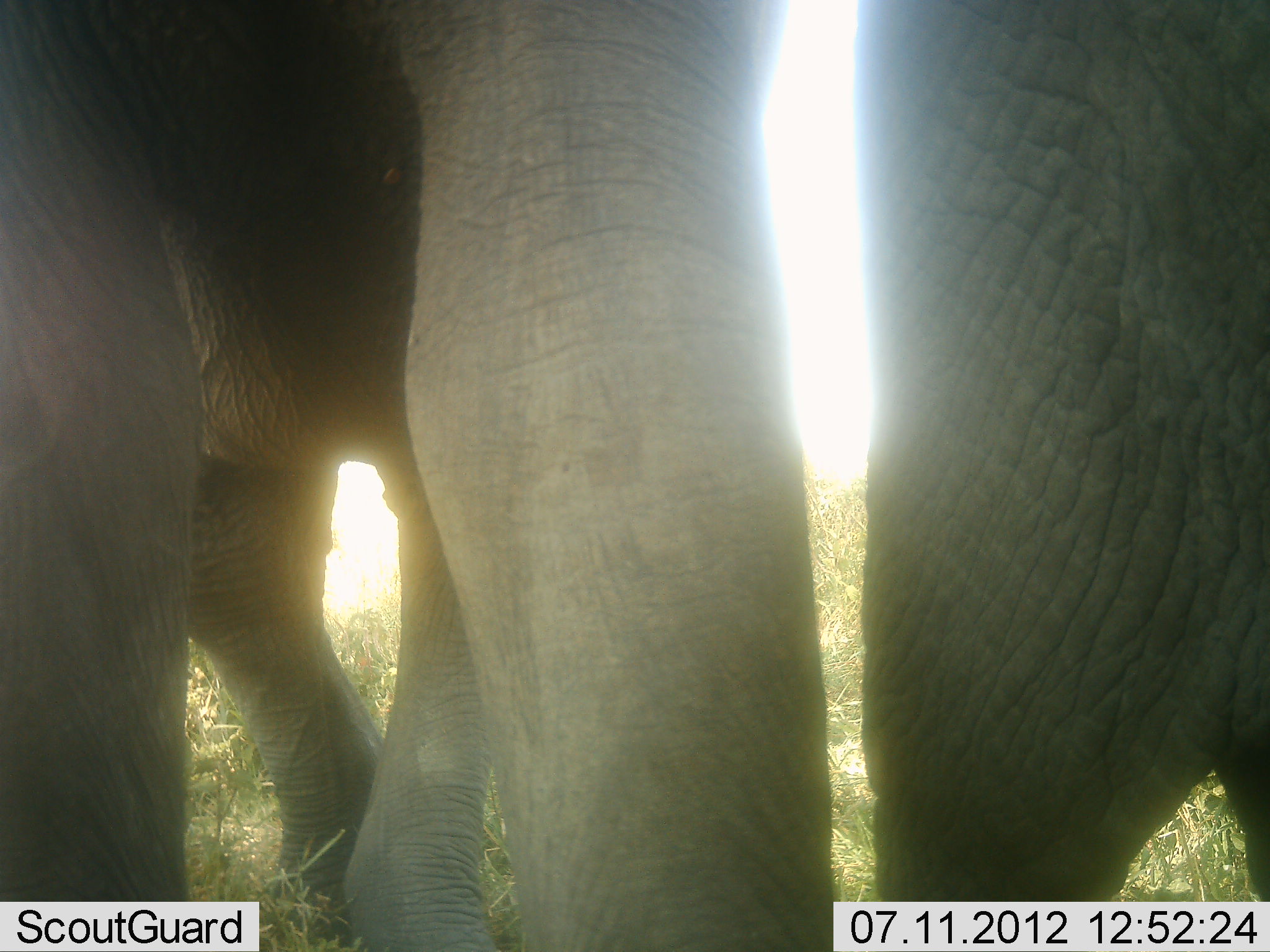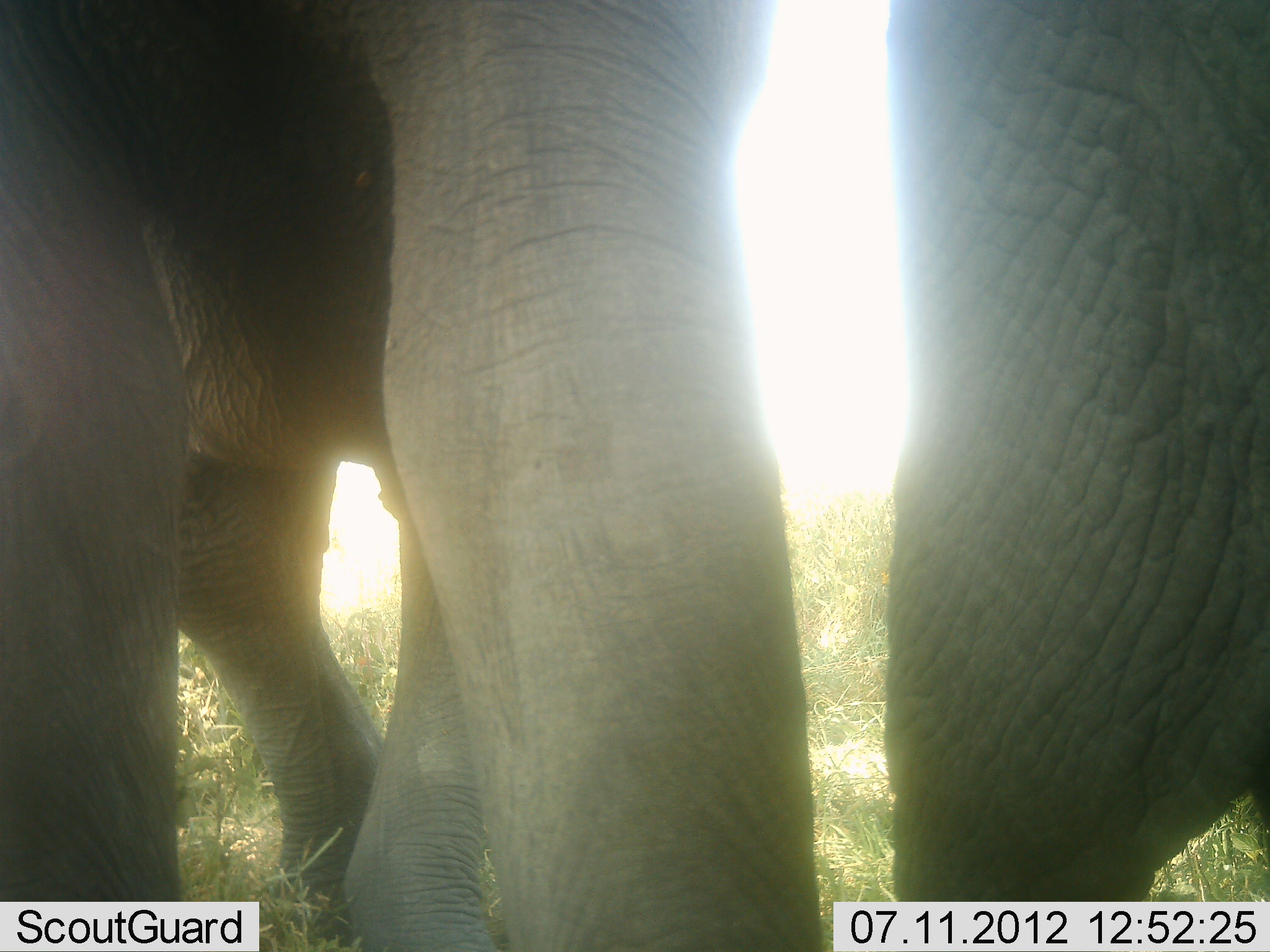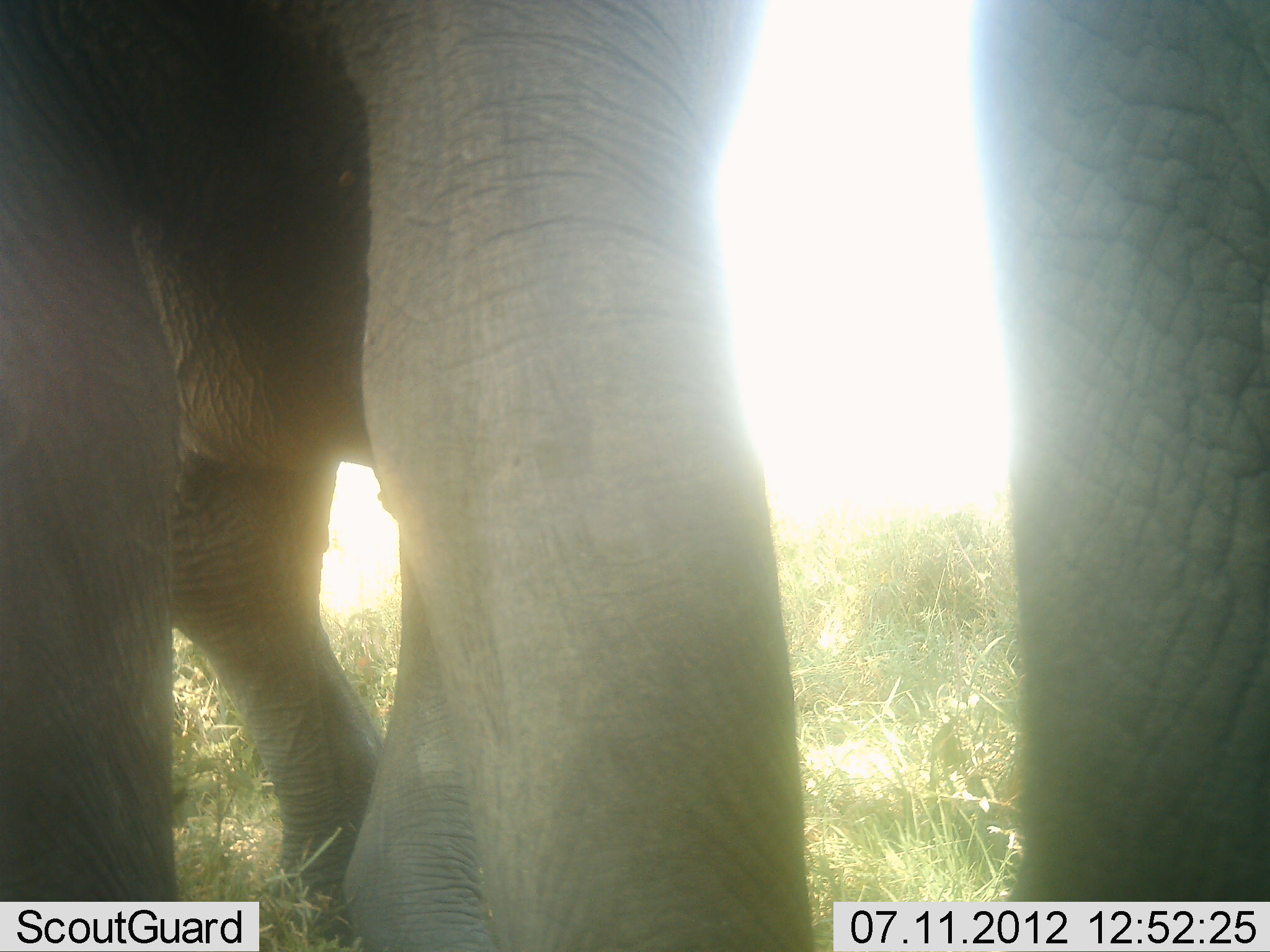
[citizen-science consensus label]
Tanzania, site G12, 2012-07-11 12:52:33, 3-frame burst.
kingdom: Animalia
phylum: Chordata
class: Mammalia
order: Proboscidea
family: Elephantidae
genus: Loxodonta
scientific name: Loxodonta africana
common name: african bush elephant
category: elephant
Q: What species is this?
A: Elephant (african bush elephant) (Loxodonta africana).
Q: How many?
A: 2.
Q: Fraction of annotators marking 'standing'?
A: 100%.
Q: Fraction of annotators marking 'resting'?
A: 0%.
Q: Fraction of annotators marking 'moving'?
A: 0%.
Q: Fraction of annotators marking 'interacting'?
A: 0%.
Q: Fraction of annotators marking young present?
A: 10%.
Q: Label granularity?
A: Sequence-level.